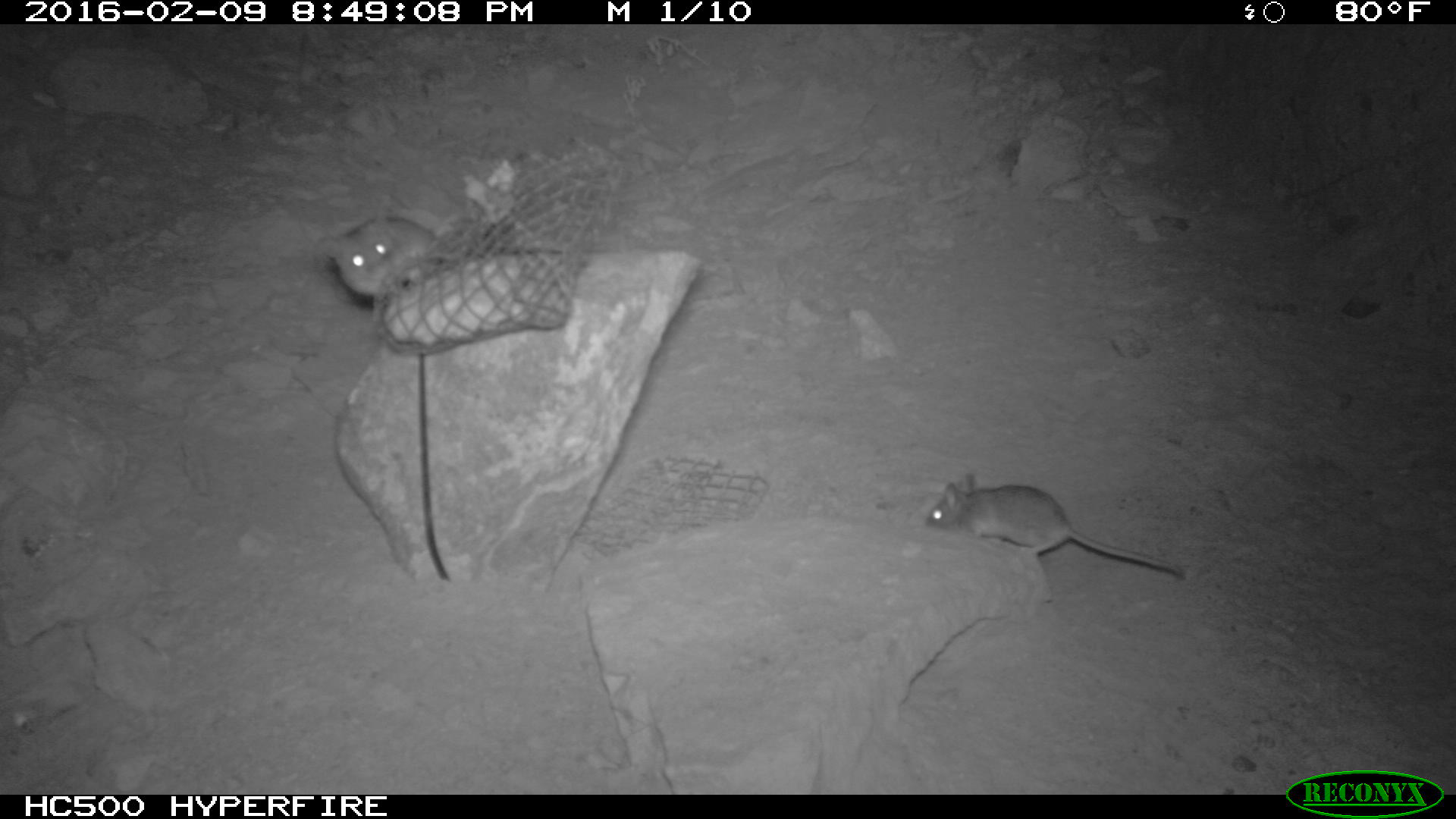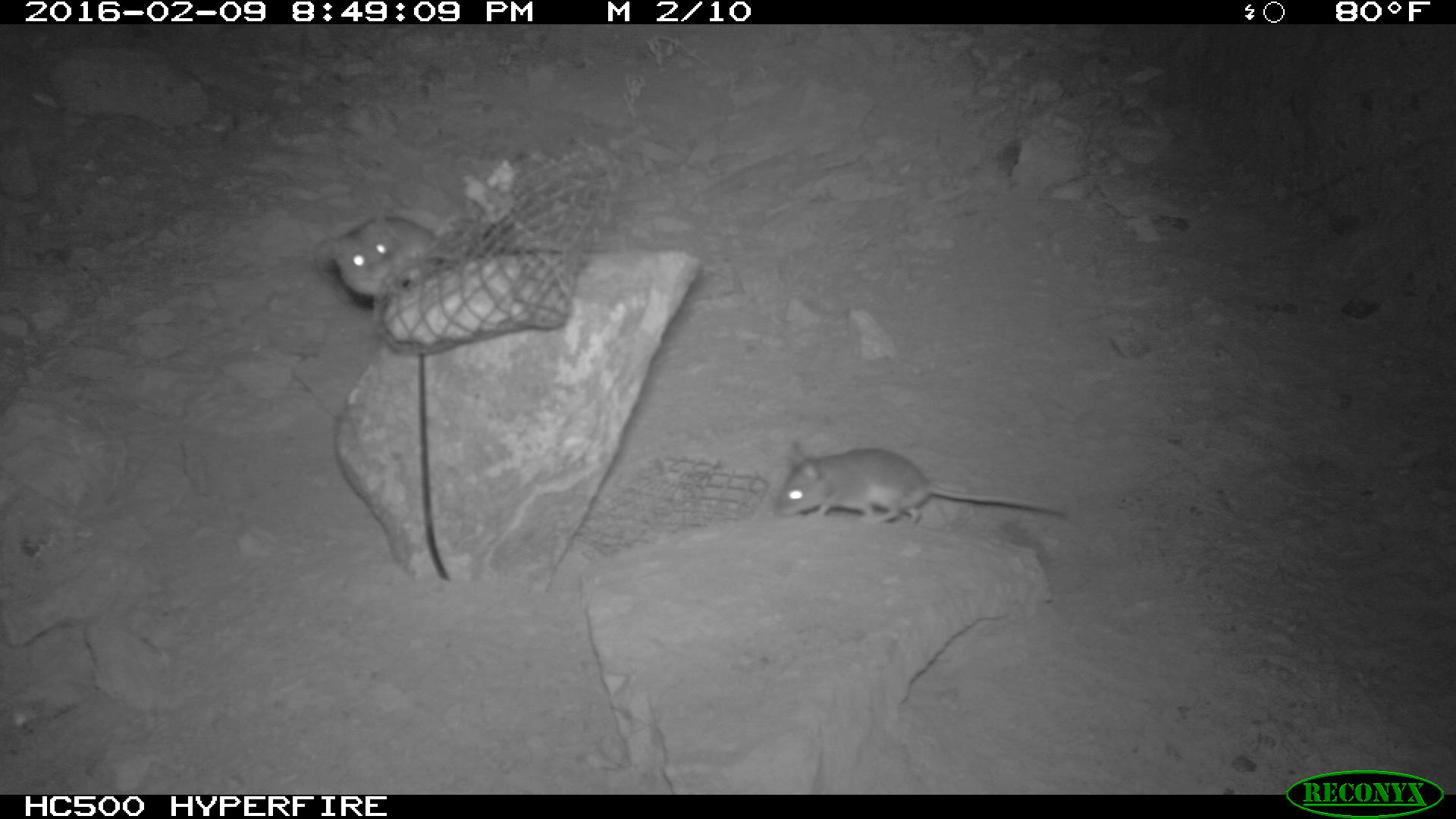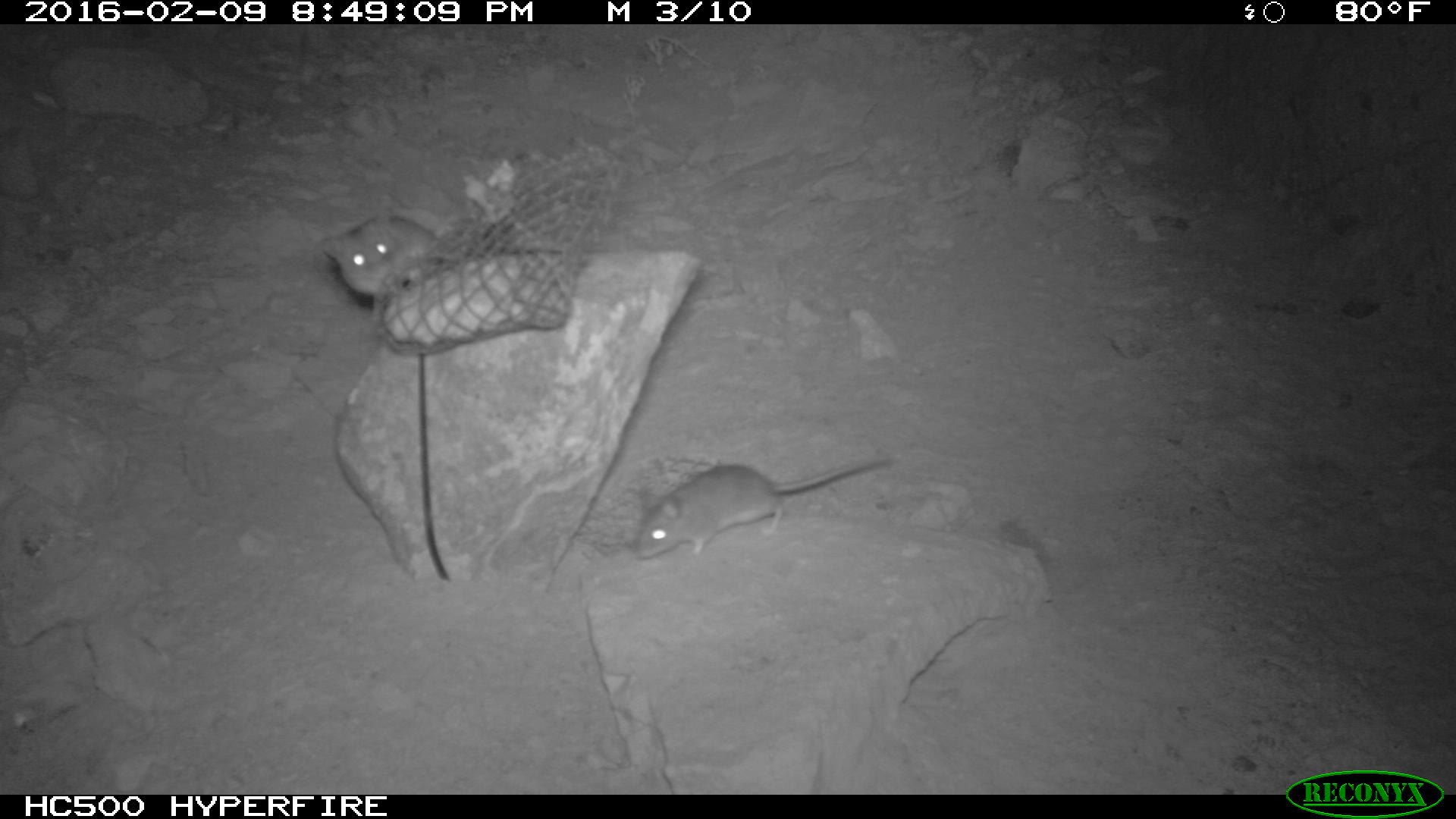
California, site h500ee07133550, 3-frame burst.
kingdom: Animalia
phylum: Chordata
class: Mammalia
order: Rodentia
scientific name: Rodentia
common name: rodent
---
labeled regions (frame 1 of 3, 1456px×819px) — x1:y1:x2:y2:
rodent: 925:473:1183:576; 321:199:457:297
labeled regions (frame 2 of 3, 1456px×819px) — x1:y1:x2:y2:
rodent: 775:441:1065:524; 315:215:438:320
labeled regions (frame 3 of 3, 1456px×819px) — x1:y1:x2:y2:
rodent: 633:454:892:559; 322:196:438:299